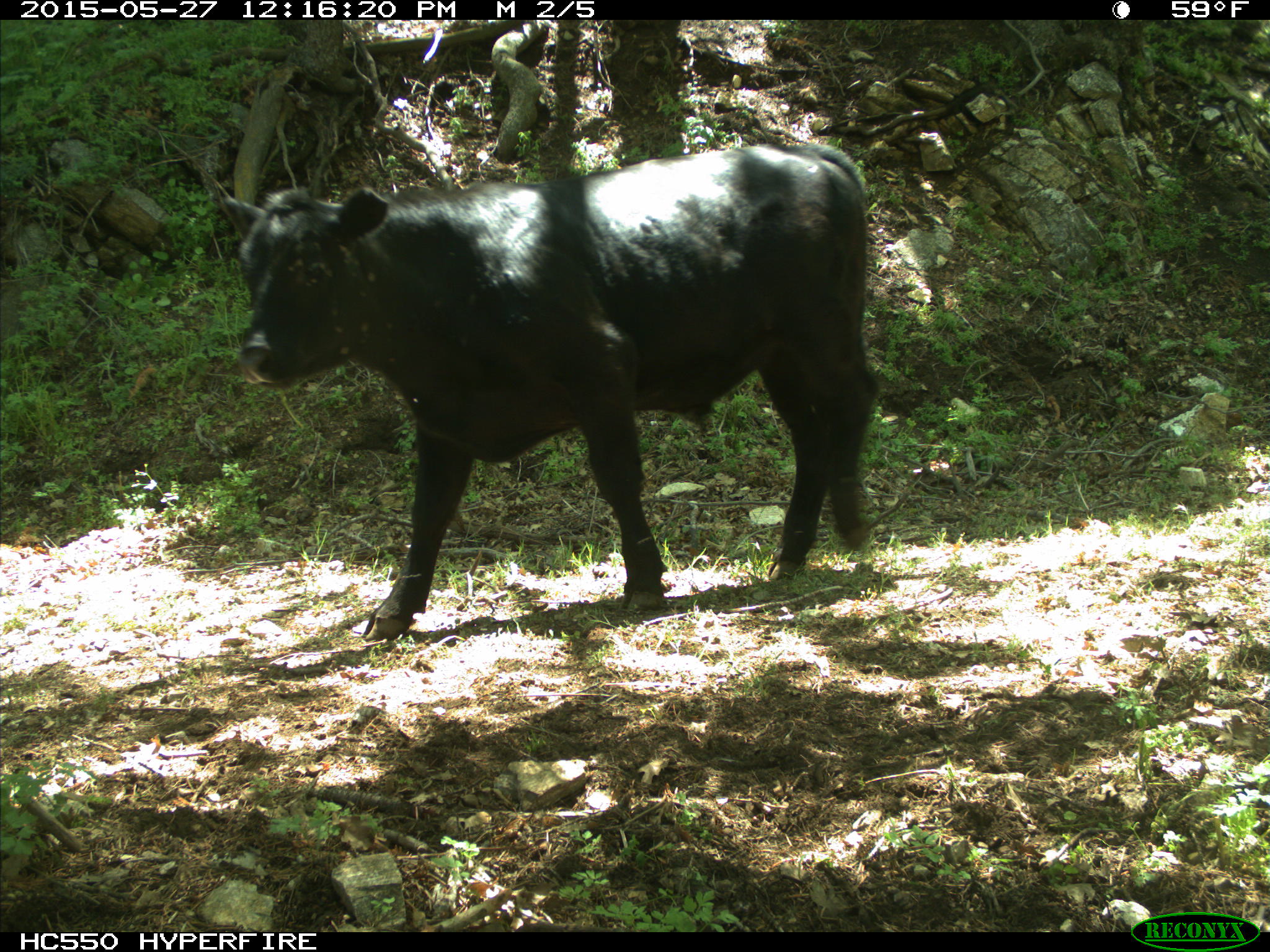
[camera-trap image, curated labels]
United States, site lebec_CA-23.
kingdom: Animalia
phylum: Chordata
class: Mammalia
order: Artiodactyla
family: Bovidae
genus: Bos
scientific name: Bos taurus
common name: domestic cow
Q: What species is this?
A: Bos taurus (domestic cow).